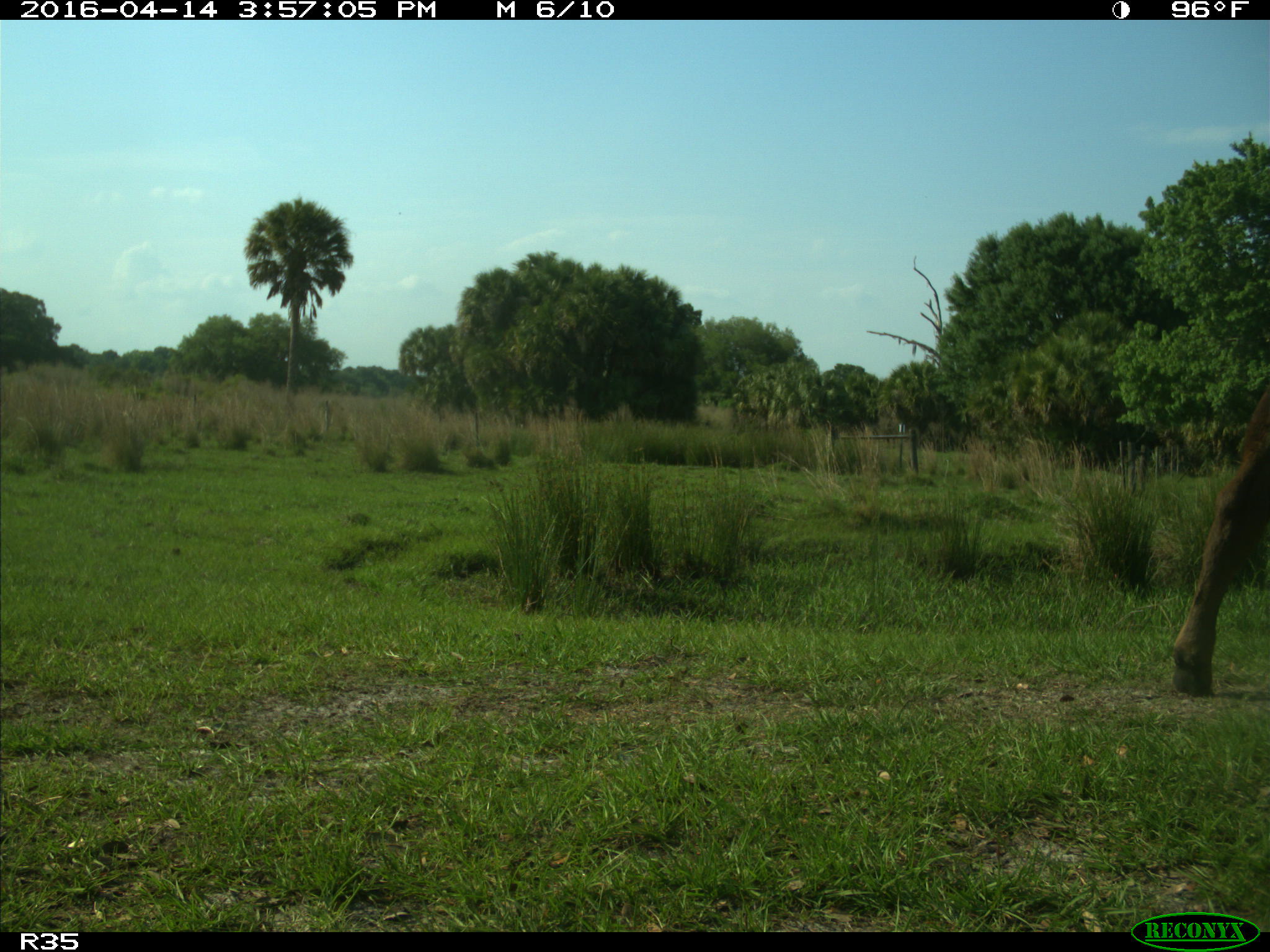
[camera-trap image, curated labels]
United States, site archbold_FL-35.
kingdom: Animalia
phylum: Chordata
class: Mammalia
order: Artiodactyla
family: Bovidae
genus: Bos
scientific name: Bos taurus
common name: domestic cow